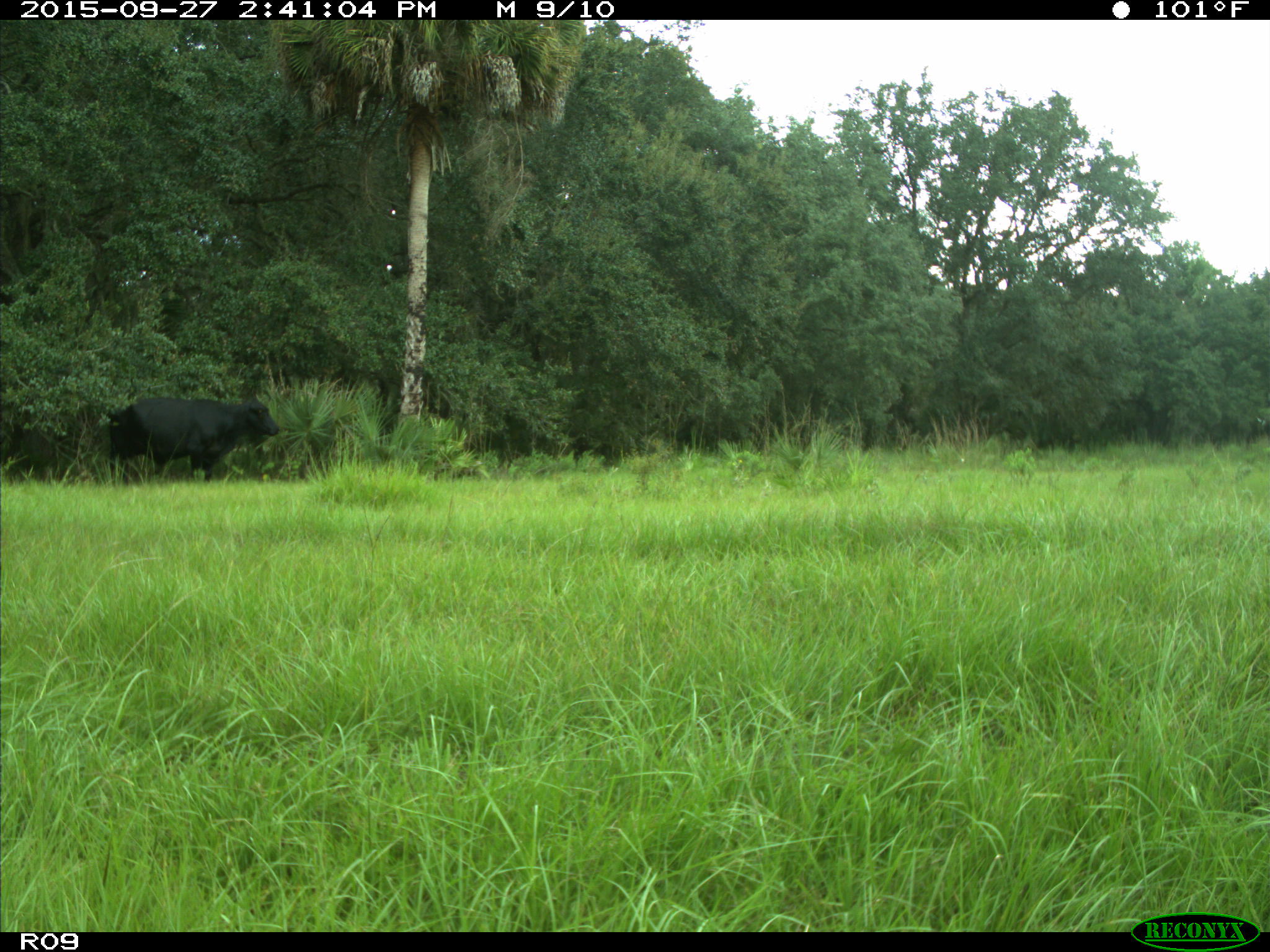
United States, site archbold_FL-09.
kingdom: Animalia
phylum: Chordata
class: Mammalia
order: Artiodactyla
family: Bovidae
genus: Bos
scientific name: Bos taurus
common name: domestic cow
Bos taurus (domestic cow).